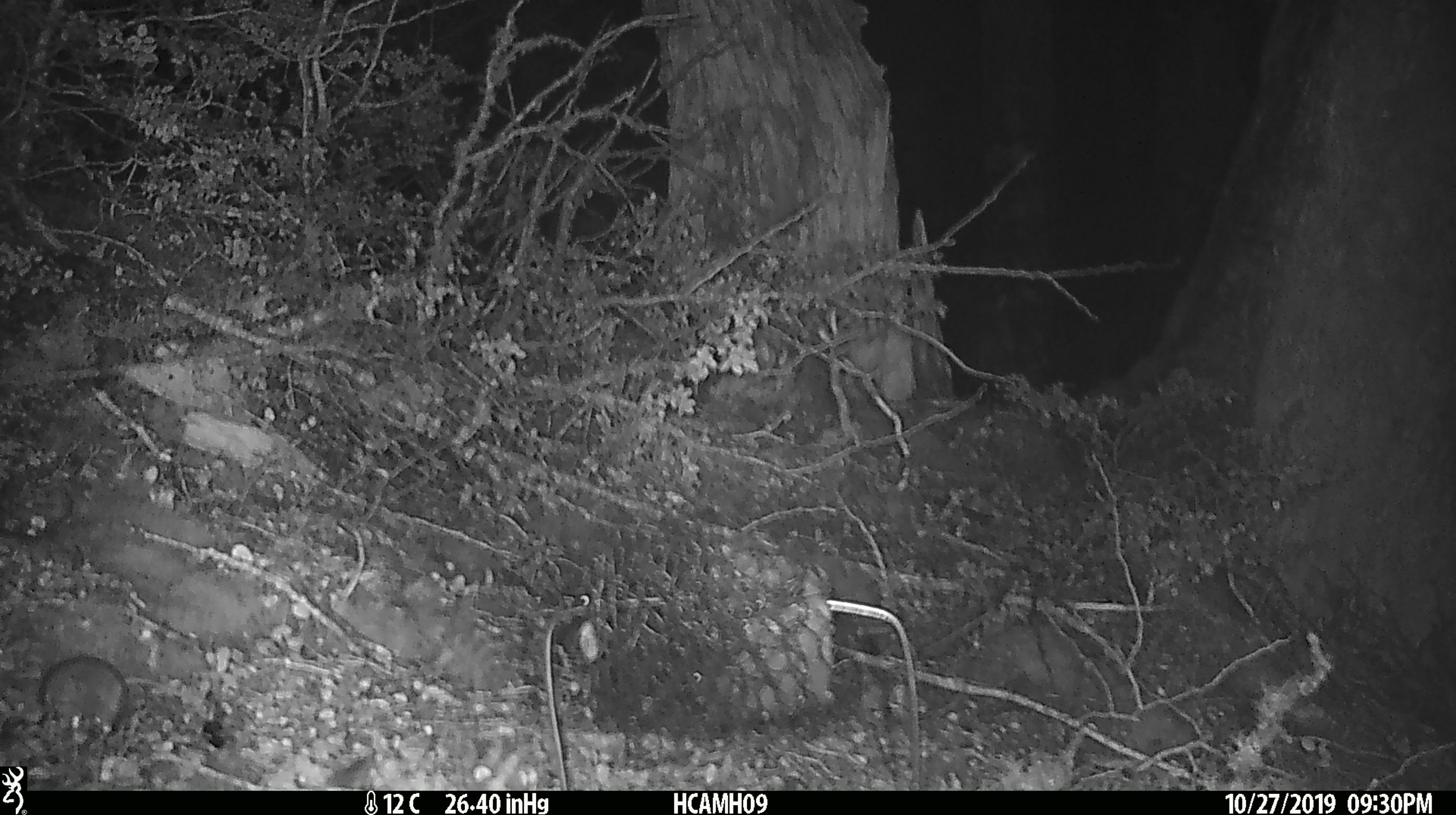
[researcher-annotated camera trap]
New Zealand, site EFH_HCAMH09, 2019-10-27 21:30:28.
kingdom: Animalia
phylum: Chordata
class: Mammalia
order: Rodentia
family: Muridae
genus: Mus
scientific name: Mus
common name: mouse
Mouse (Mus).